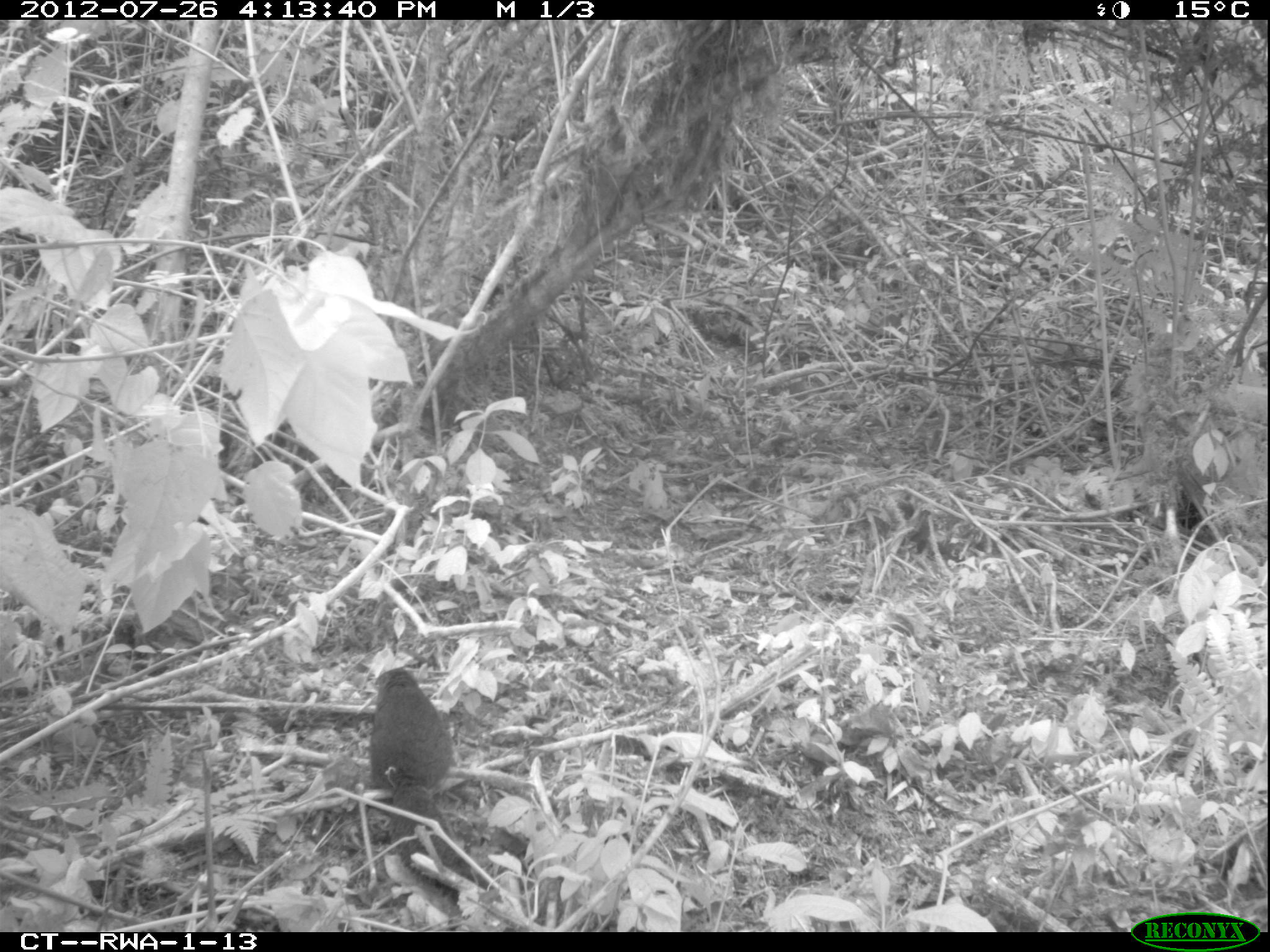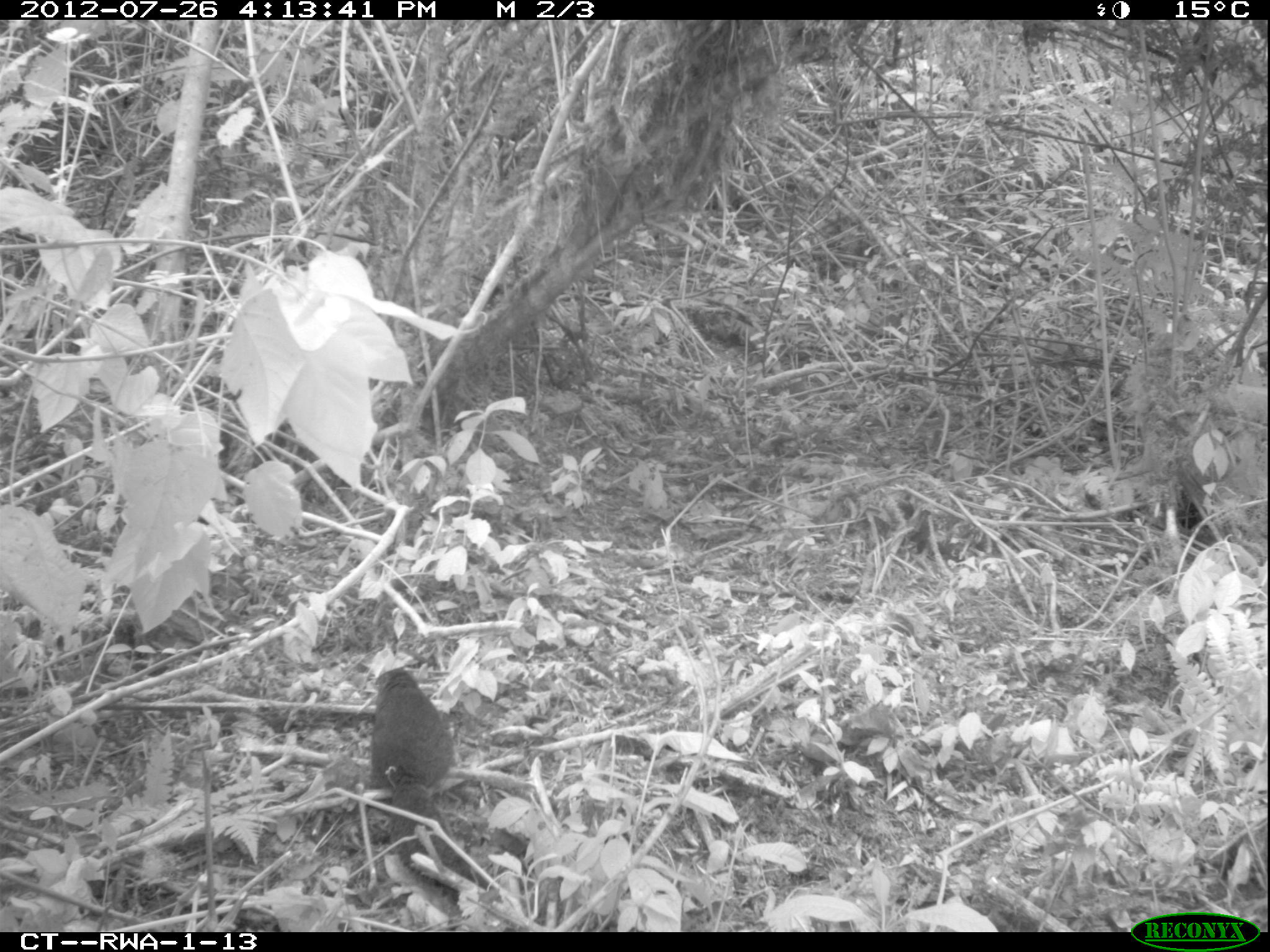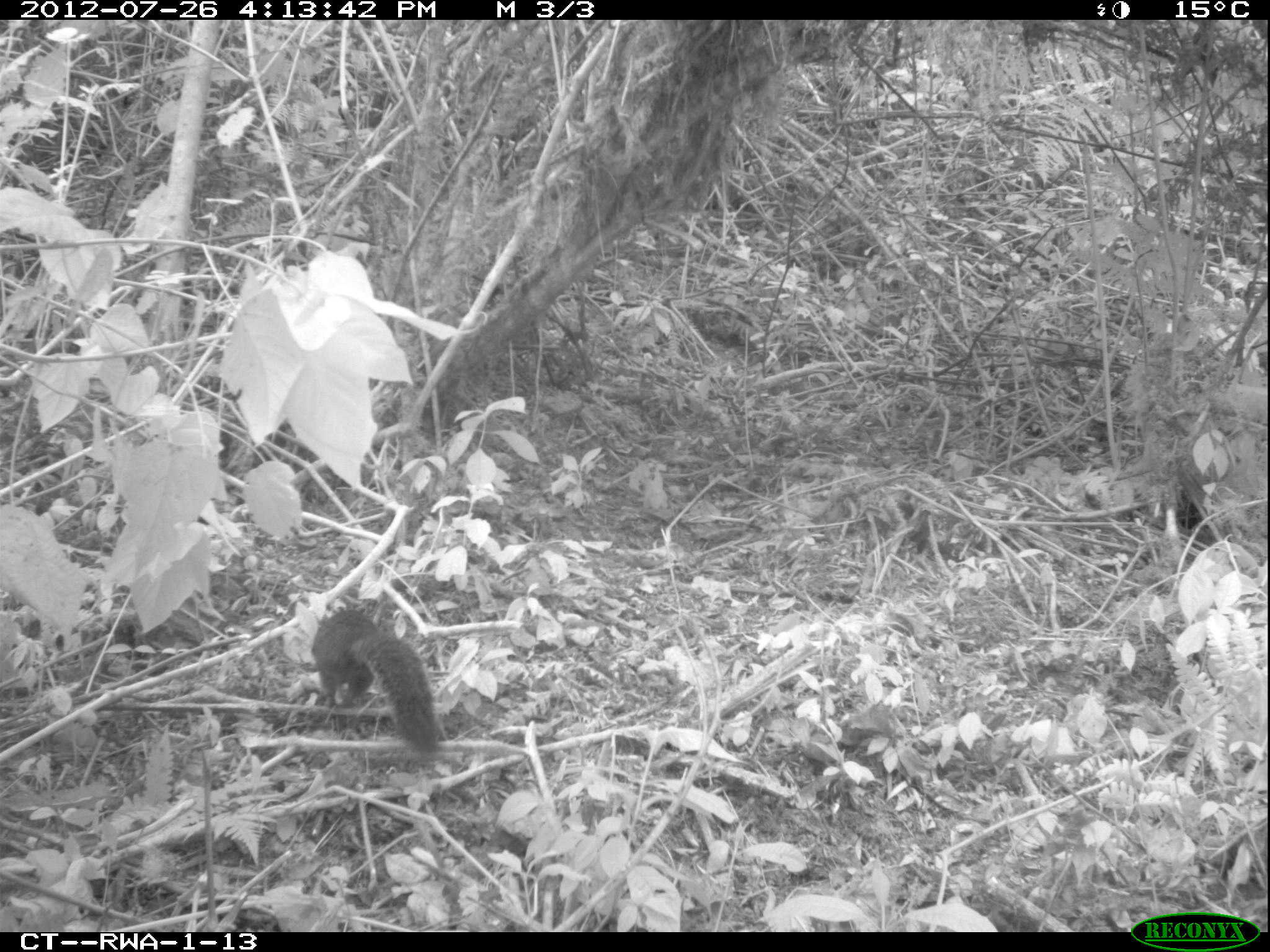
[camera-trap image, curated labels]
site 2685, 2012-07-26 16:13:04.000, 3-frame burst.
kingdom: Animalia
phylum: Chordata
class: Mammalia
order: Rodentia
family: Sciuridae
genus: Funisciurus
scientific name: Funisciurus carruthersi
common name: carruther's mountain squirrel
Funisciurus carruthersi (carruther's mountain squirrel), count 1.